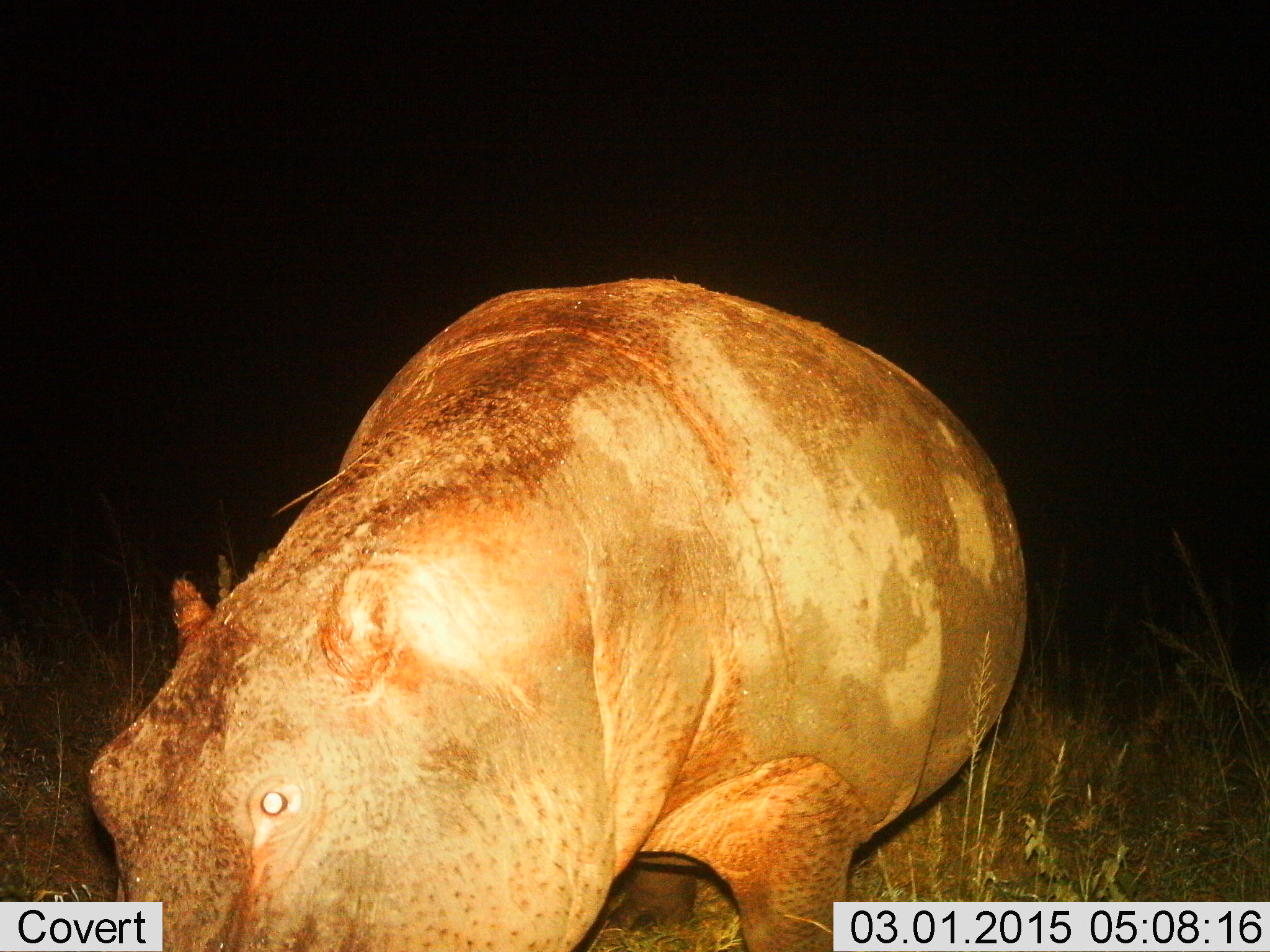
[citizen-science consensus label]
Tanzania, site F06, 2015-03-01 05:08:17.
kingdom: Animalia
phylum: Chordata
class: Mammalia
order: Artiodactyla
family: Hippopotamidae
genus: Hippopotamus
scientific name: Hippopotamus amphibius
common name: hippopotamus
Hippopotamus (Hippopotamus amphibius), count 1. Behavior (volunteer vote fractions): standing 40%, resting 10%, moving 30%, interacting 0%. Young present (vote fraction): 0%. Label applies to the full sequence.